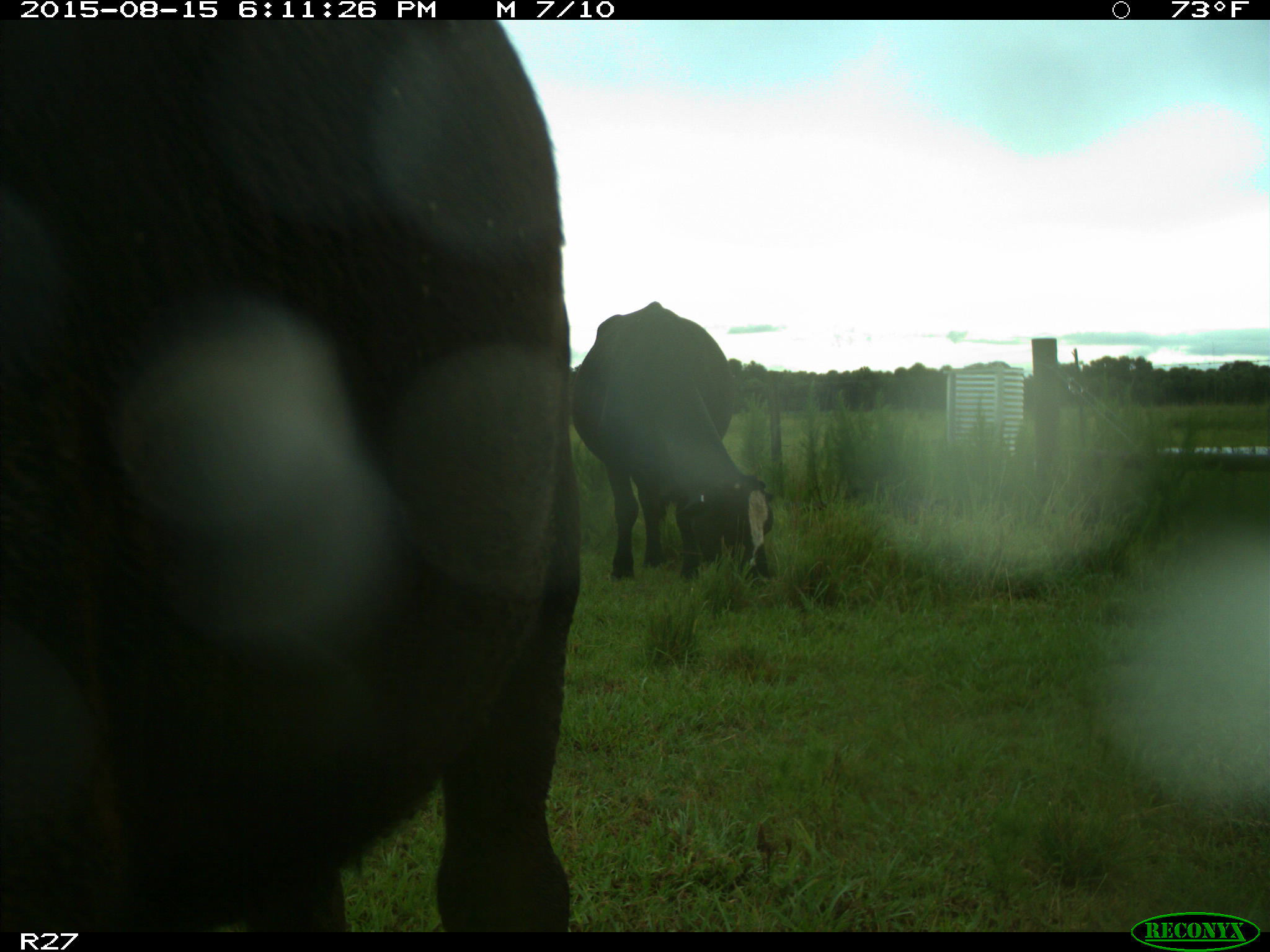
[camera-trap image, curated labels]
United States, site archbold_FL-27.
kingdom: Animalia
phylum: Chordata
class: Mammalia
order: Artiodactyla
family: Bovidae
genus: Bos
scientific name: Bos taurus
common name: domestic cow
Bos taurus (domestic cow).